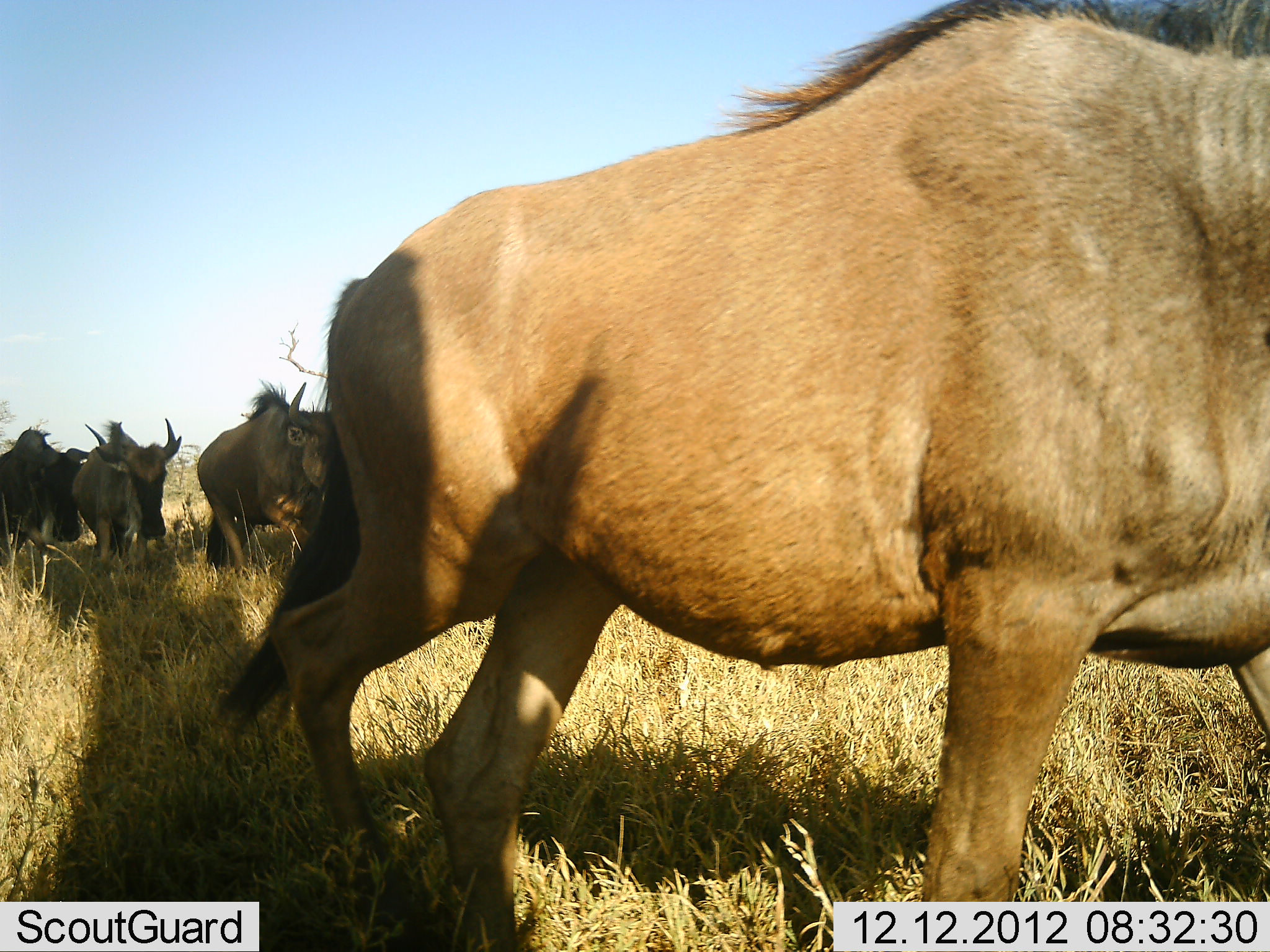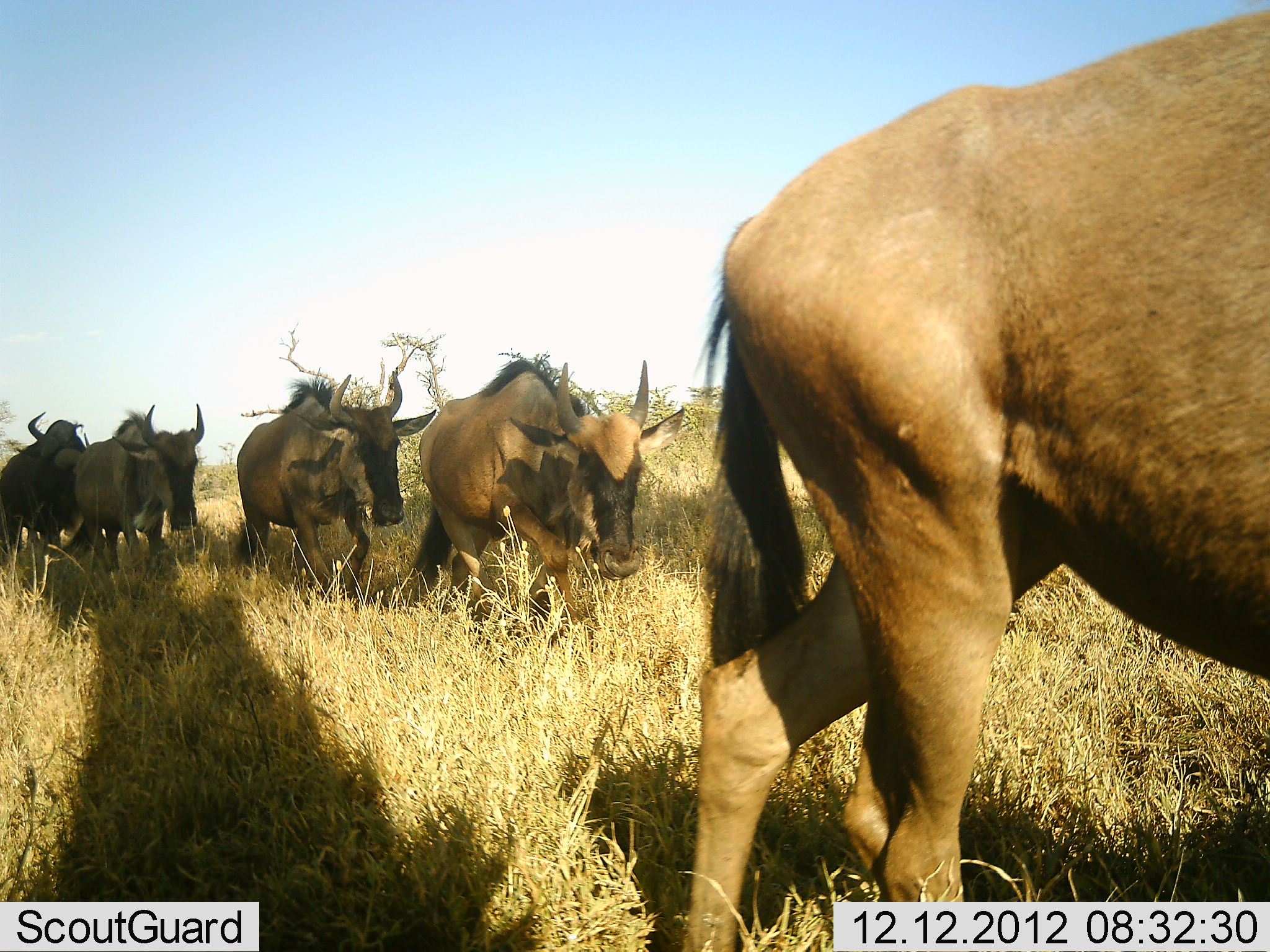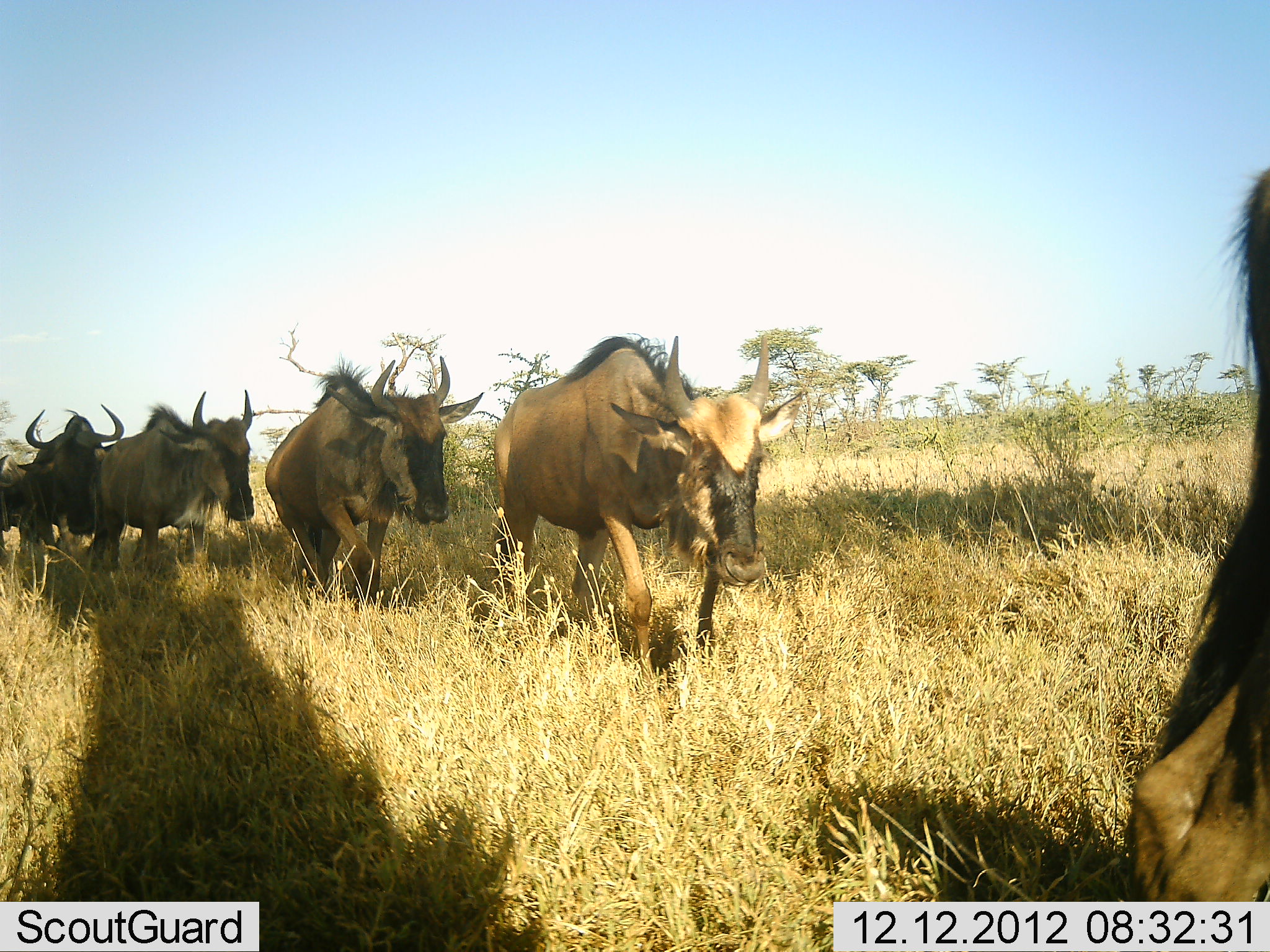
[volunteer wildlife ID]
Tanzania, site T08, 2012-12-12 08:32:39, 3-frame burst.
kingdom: Animalia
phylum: Chordata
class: Mammalia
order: Artiodactyla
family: Bovidae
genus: Connochaetes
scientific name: Connochaetes taurinus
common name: blue wildebeest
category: wildebeest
Wildebeest (blue wildebeest) (Connochaetes taurinus), count 5. Behavior (volunteer vote fractions): standing 4%, resting 0%, moving 96%, interacting 4%. Young present (vote fraction): 0%. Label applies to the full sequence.